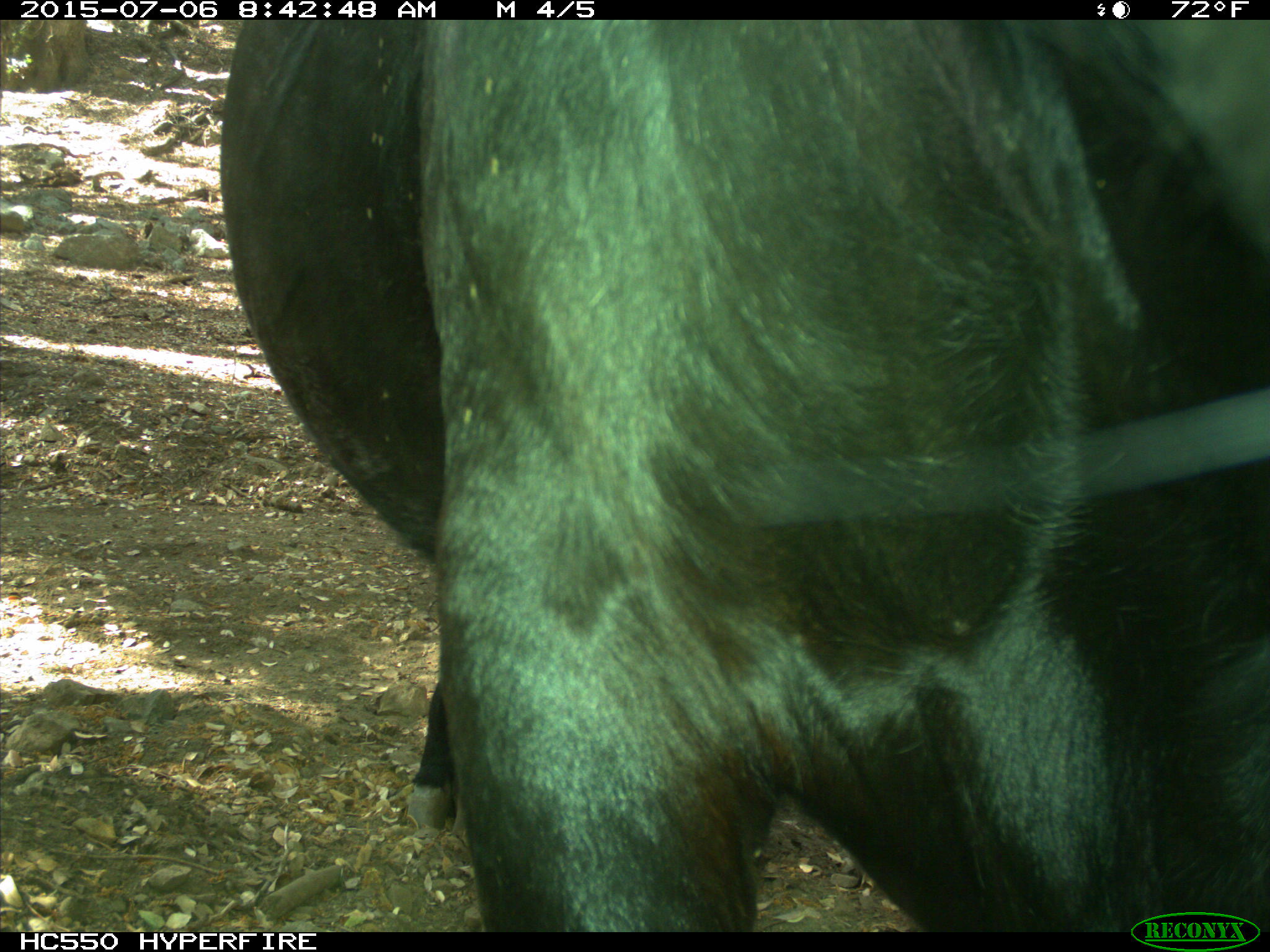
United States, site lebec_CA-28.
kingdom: Animalia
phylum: Chordata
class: Mammalia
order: Artiodactyla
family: Bovidae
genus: Bos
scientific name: Bos taurus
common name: domestic cow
Bos taurus (domestic cow).